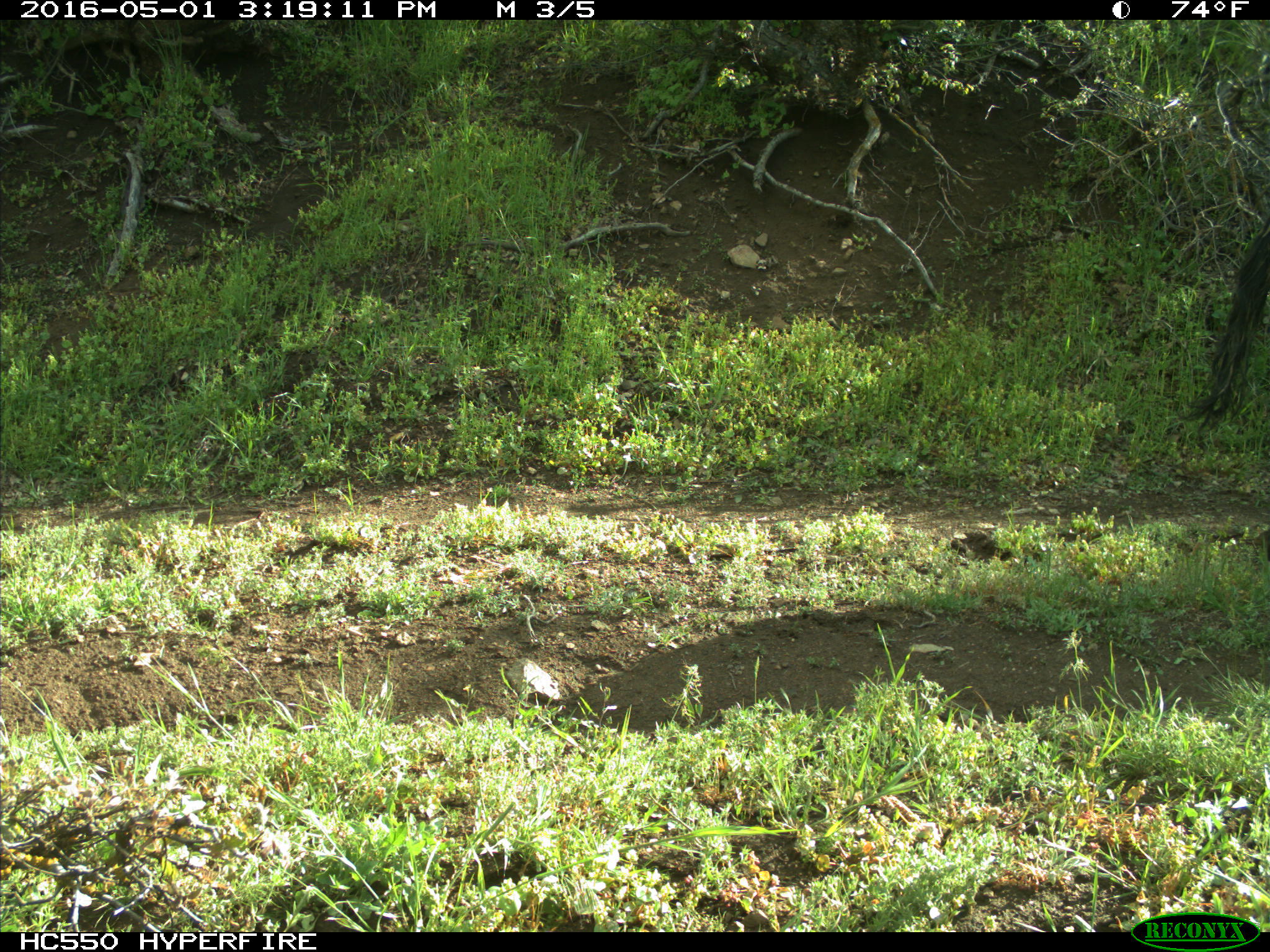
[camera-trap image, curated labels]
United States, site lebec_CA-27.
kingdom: Animalia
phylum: Chordata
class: Mammalia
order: Artiodactyla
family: Bovidae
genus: Bos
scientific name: Bos taurus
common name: domestic cow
Bos taurus (domestic cow).